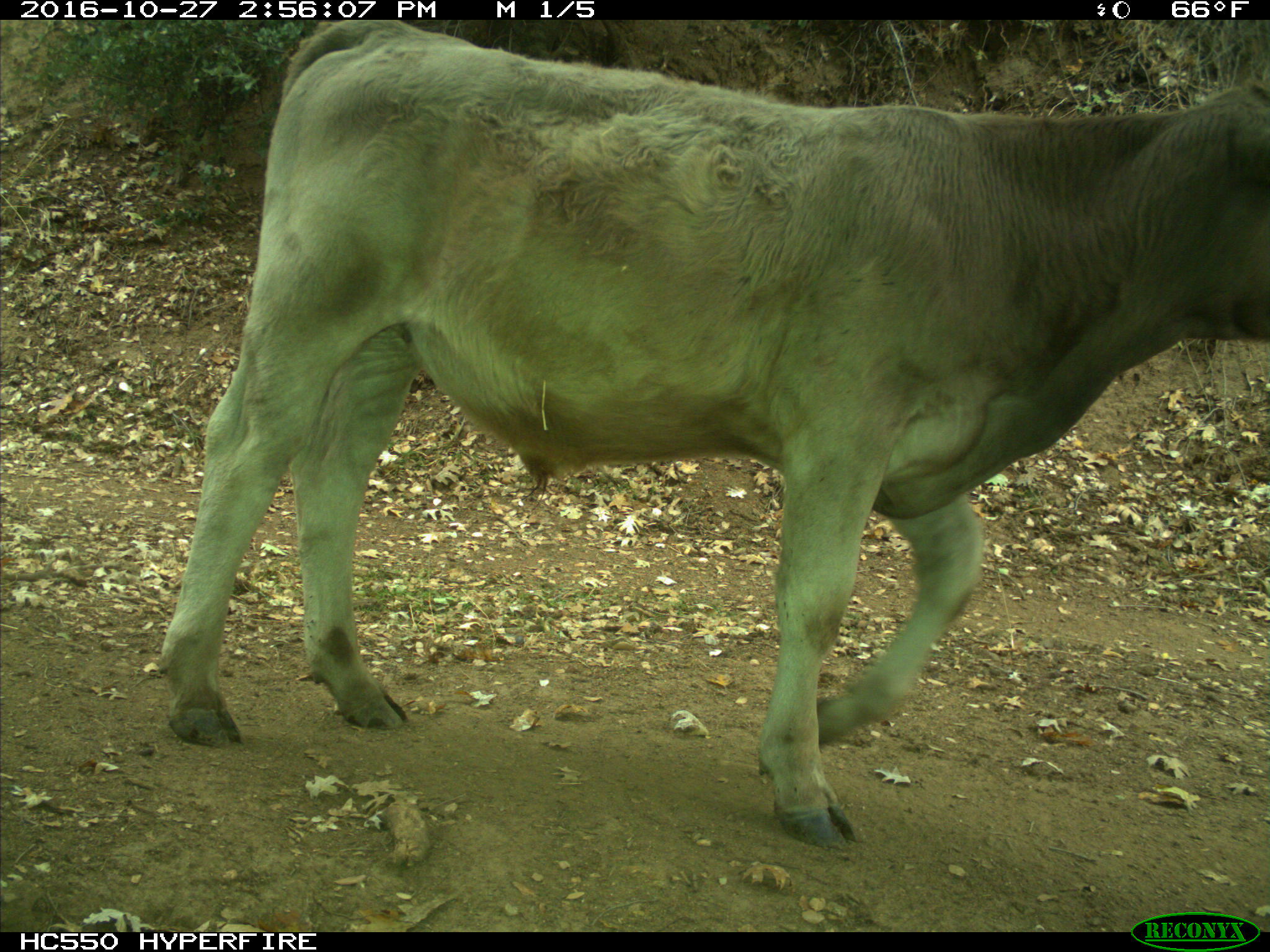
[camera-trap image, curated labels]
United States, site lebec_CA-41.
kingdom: Animalia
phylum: Chordata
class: Mammalia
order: Artiodactyla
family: Bovidae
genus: Bos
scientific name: Bos taurus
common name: domestic cow